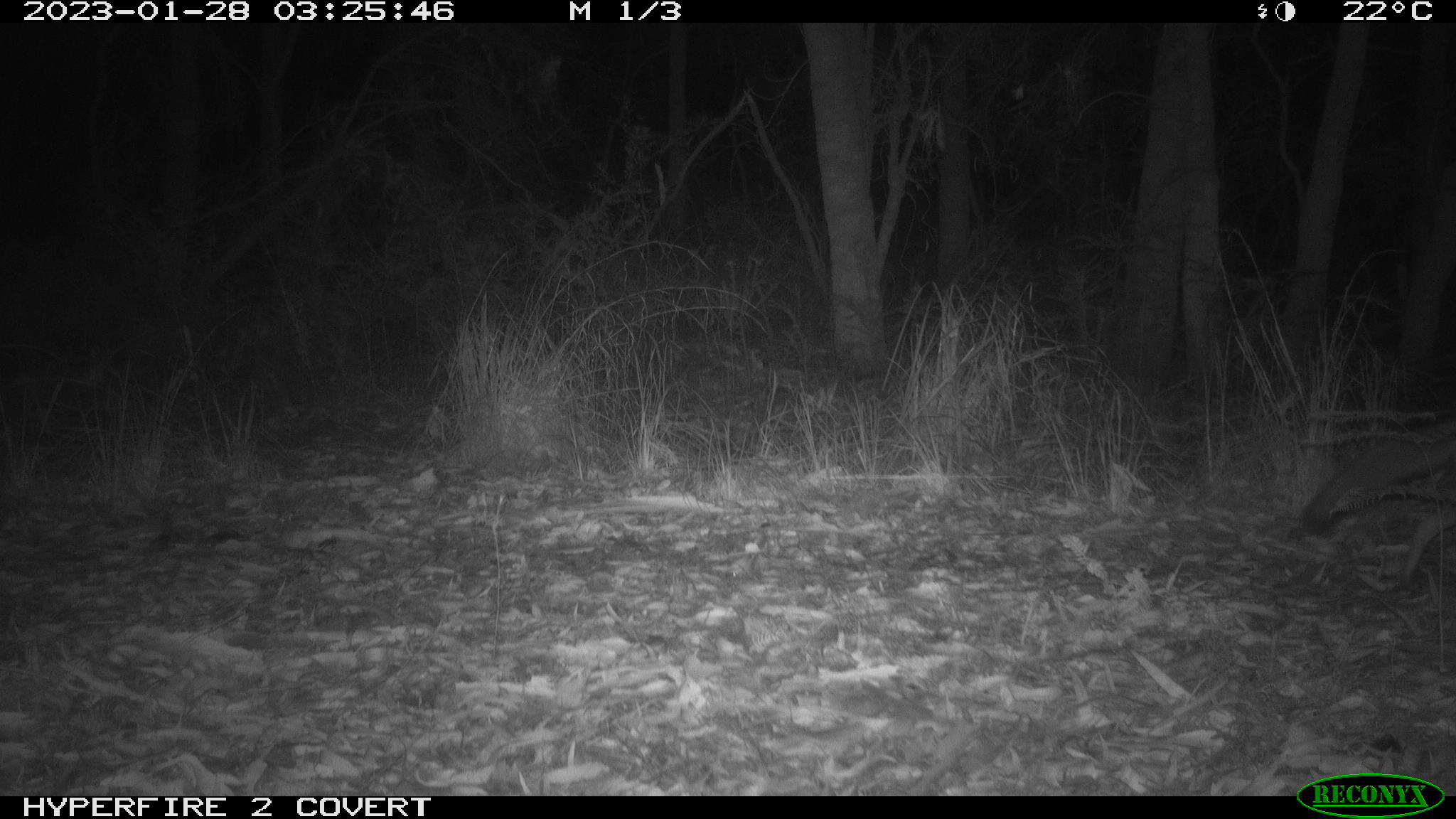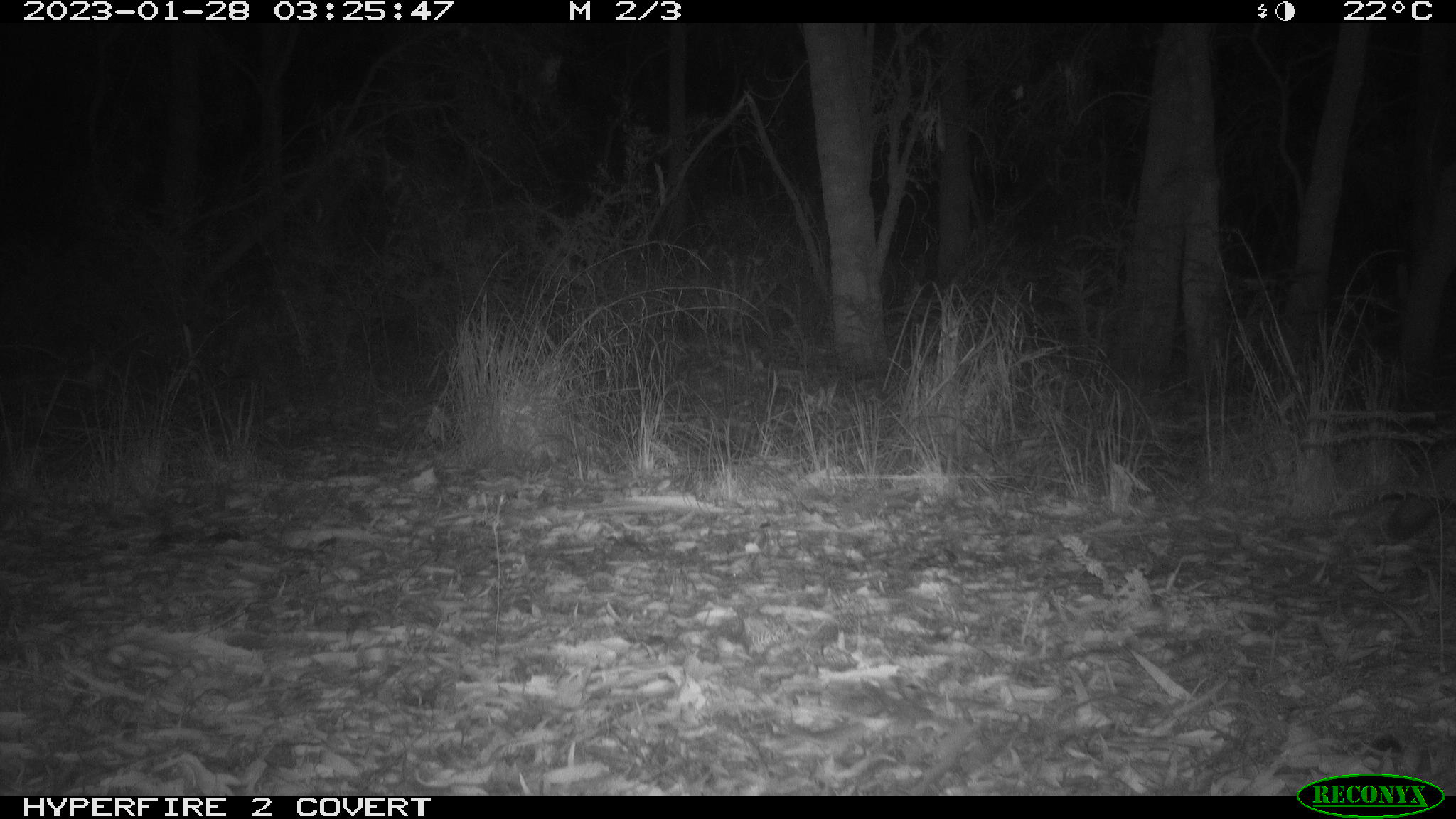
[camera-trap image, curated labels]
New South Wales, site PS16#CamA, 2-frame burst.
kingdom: Animalia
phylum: Chordata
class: Mammalia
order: Carnivora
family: Canidae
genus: Vulpes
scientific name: Vulpes vulpes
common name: red fox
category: fox